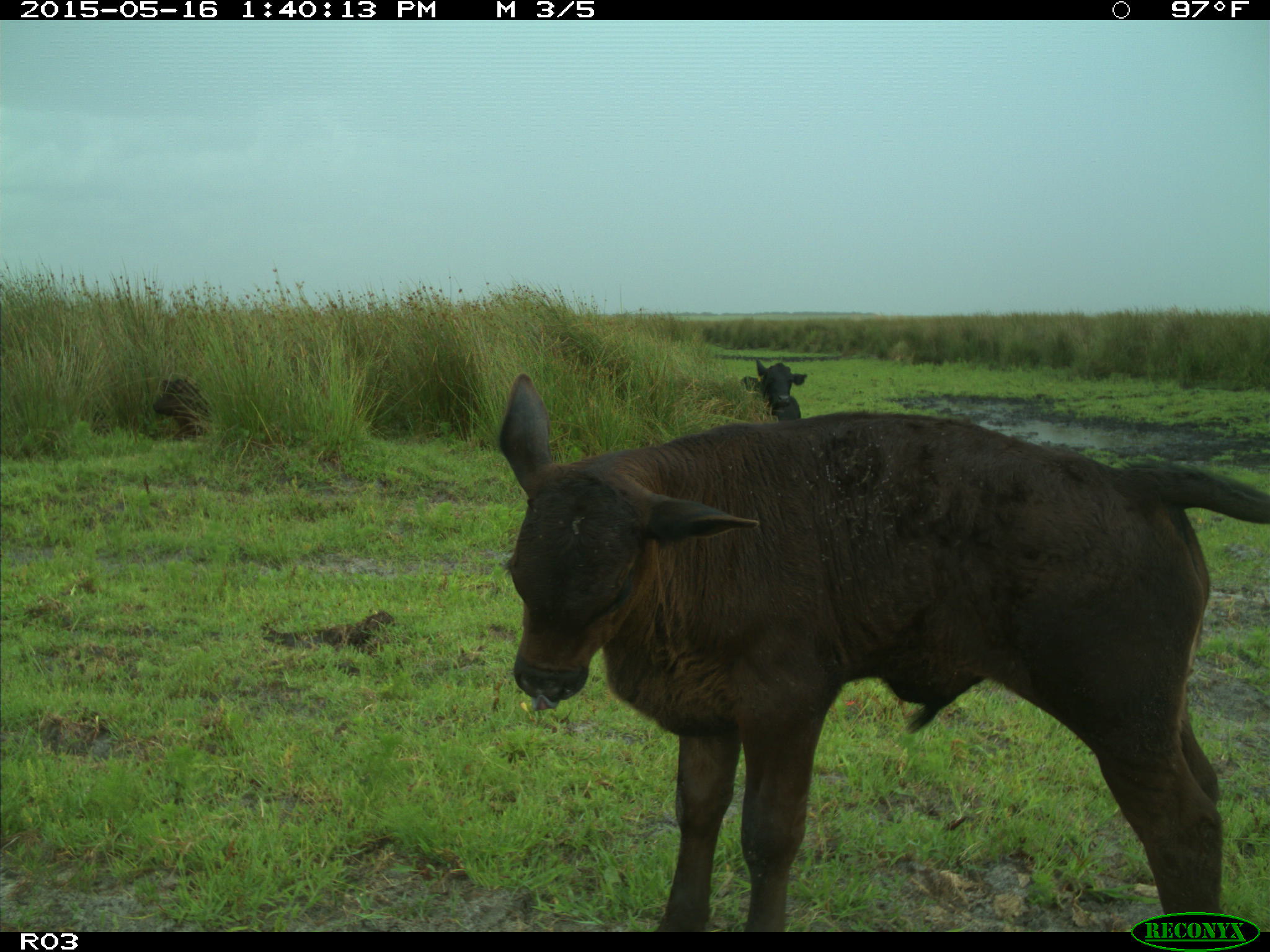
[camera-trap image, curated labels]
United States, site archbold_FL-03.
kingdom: Animalia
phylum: Chordata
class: Mammalia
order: Artiodactyla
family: Bovidae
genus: Bos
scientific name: Bos taurus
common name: domestic cow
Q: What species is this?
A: Bos taurus (domestic cow).